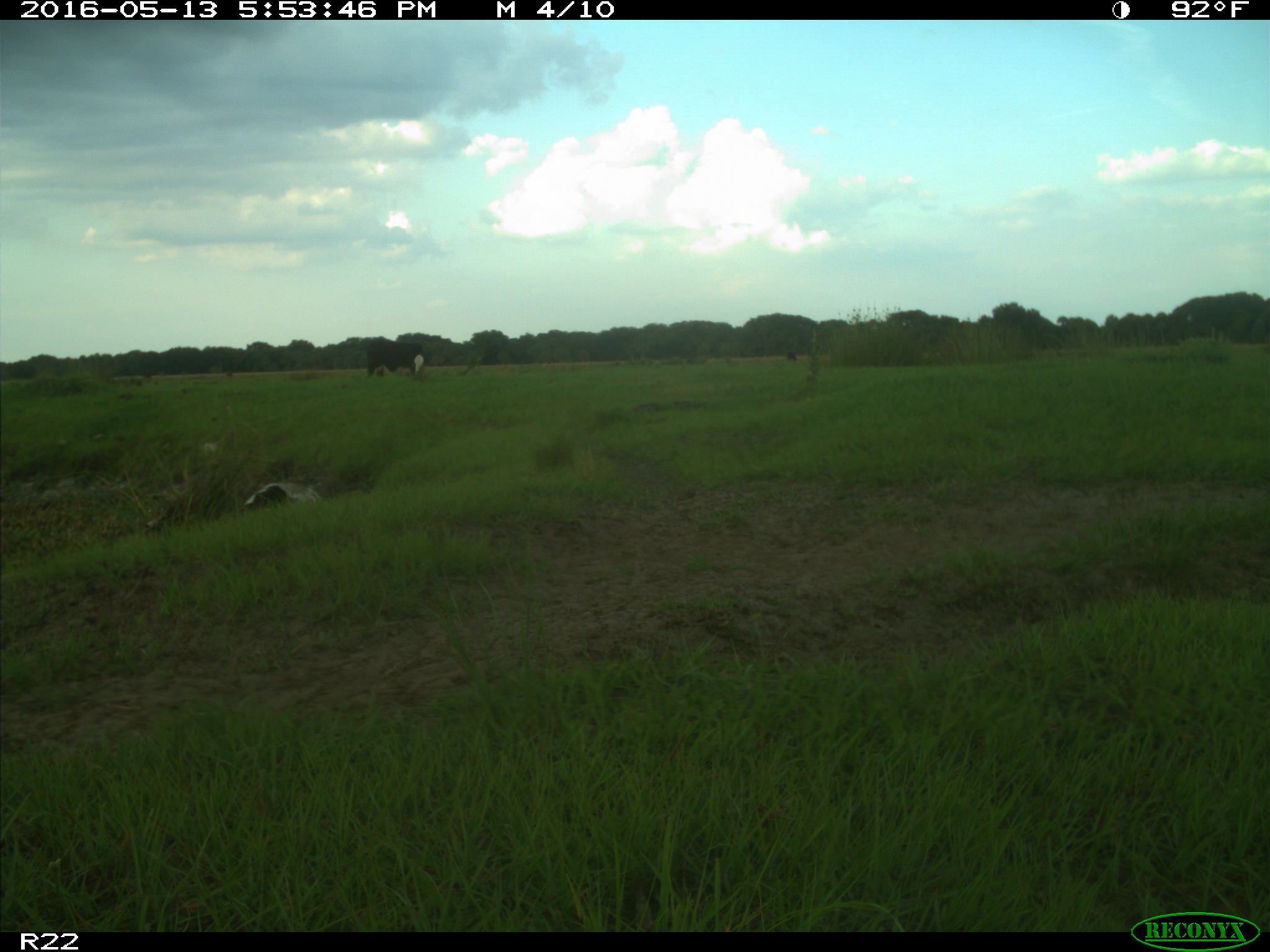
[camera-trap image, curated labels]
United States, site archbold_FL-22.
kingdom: Animalia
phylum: Chordata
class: Mammalia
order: Artiodactyla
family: Bovidae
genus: Bos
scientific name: Bos taurus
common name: domestic cow